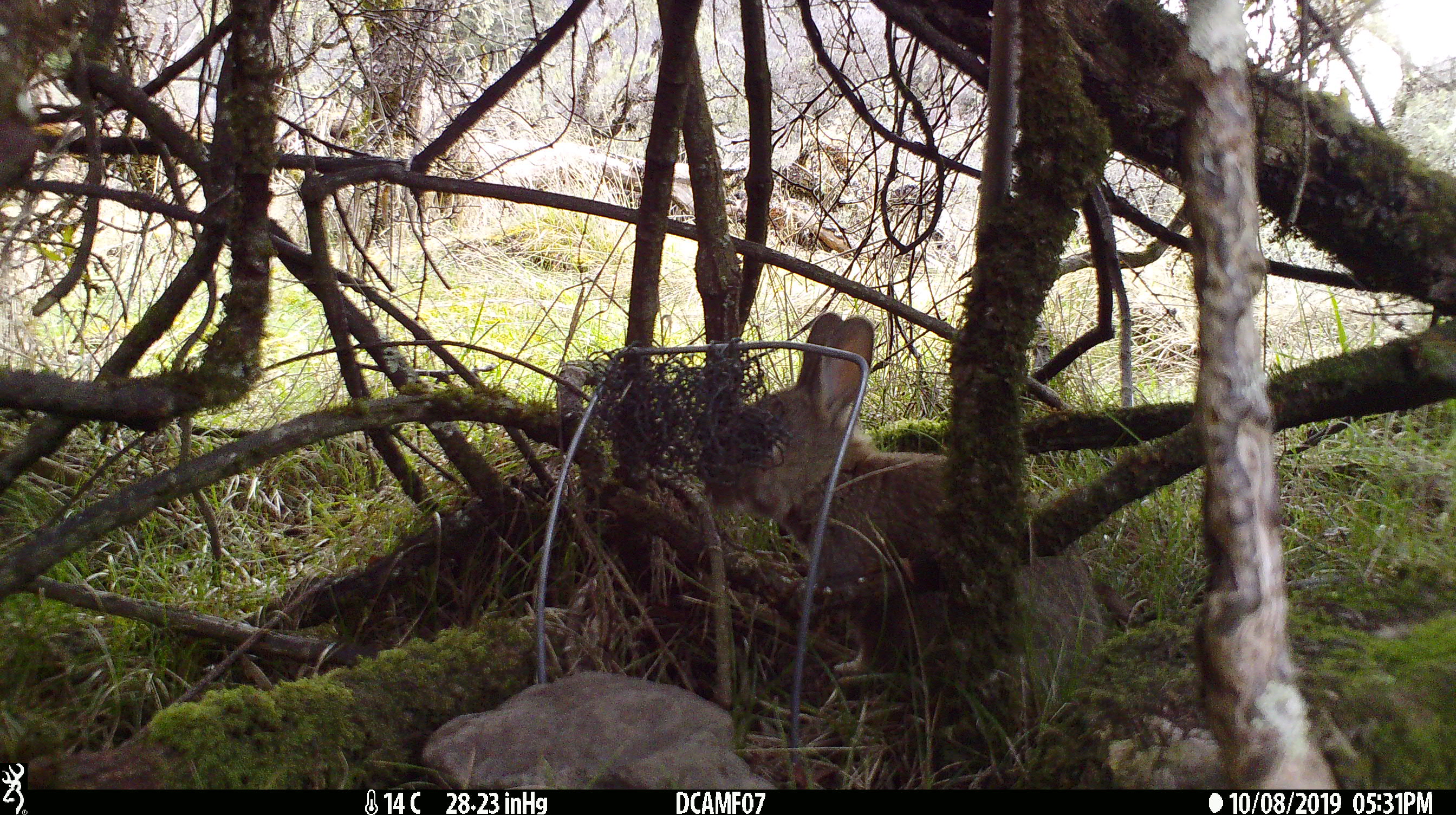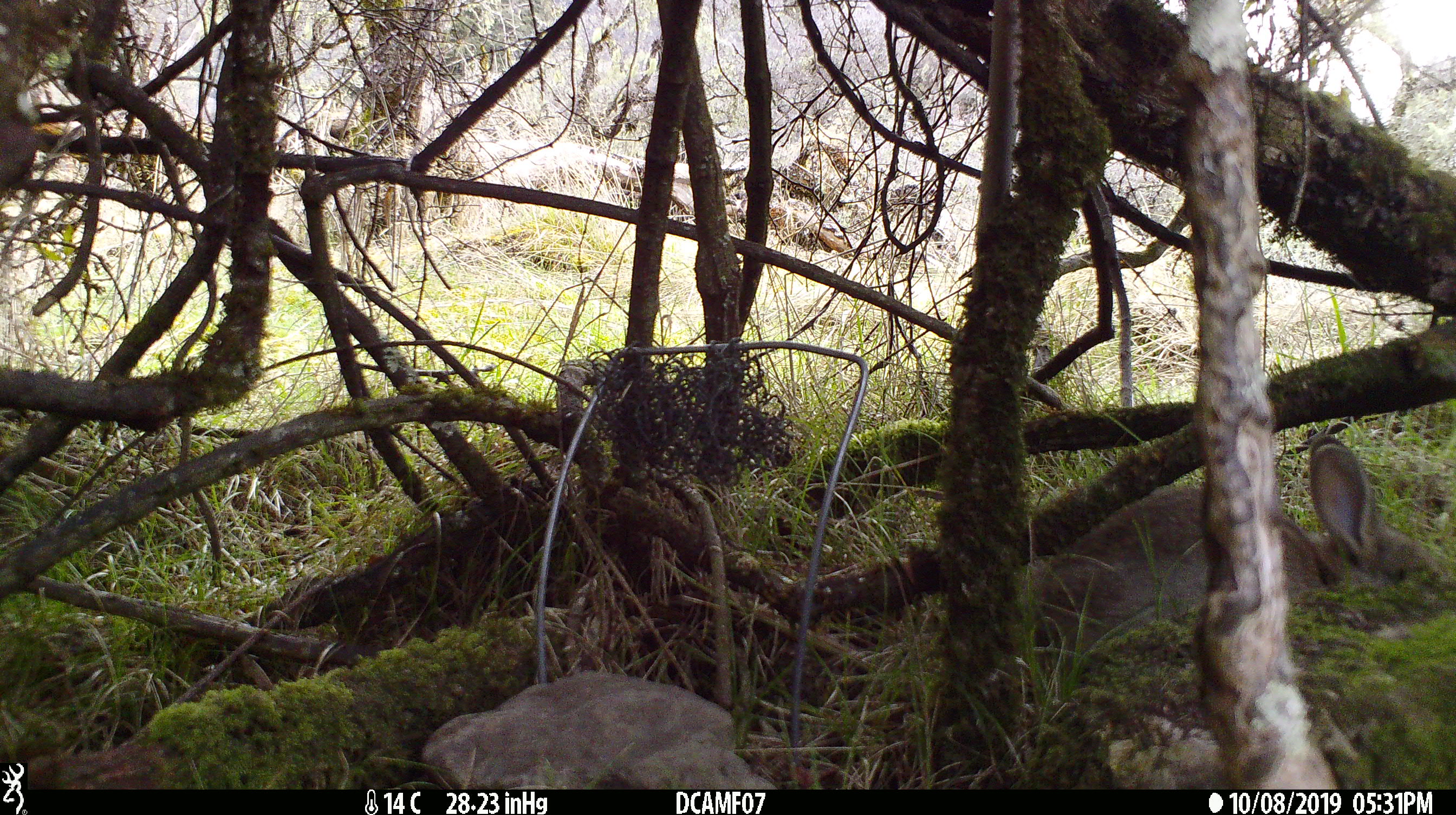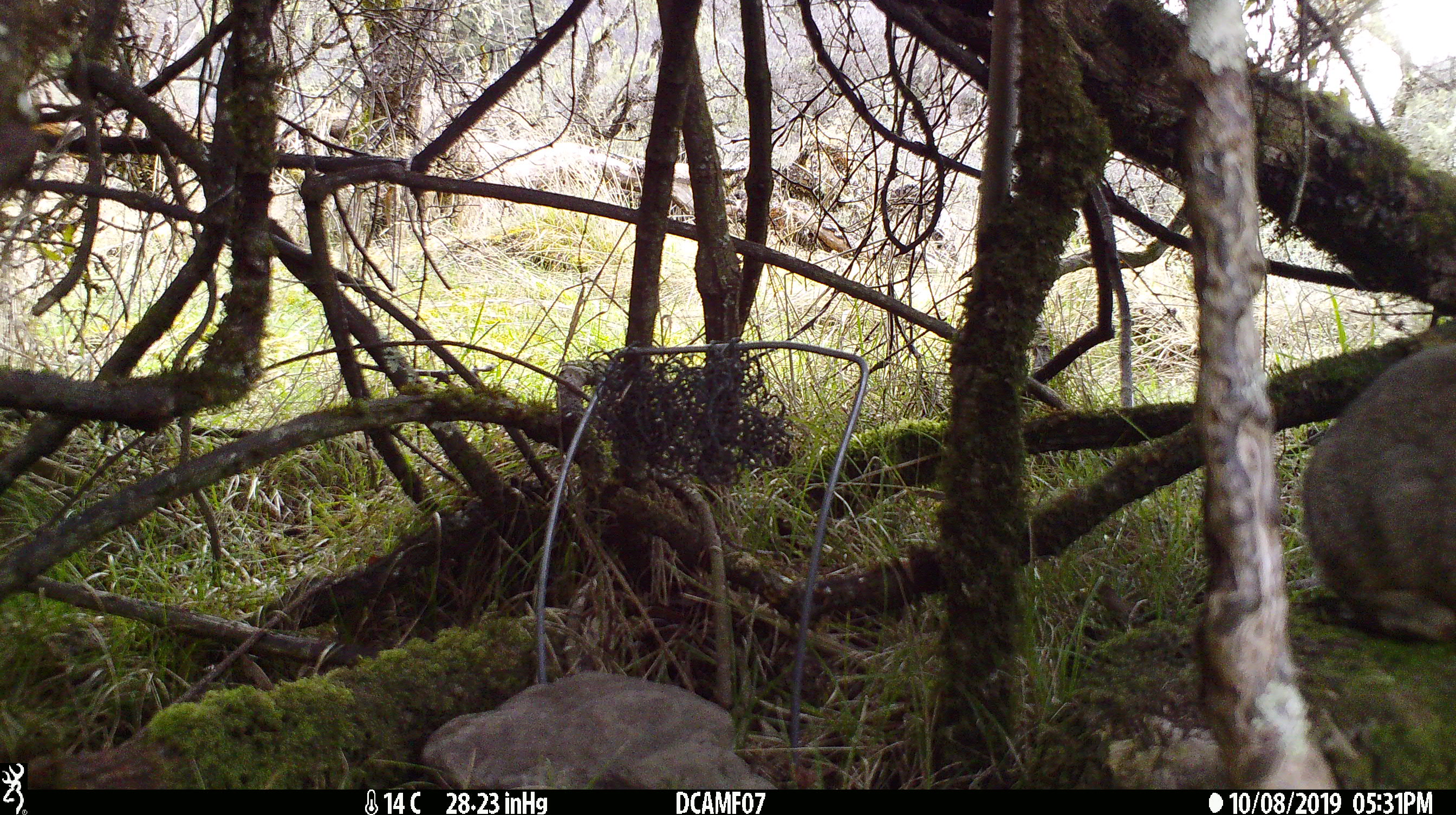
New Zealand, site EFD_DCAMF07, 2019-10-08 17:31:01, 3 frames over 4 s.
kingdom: Animalia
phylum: Chordata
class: Mammalia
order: Lagomorpha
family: Leporidae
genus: Oryctolagus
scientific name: Oryctolagus cuniculus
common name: european rabbit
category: rabbit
Rabbit (european rabbit) (Oryctolagus cuniculus).